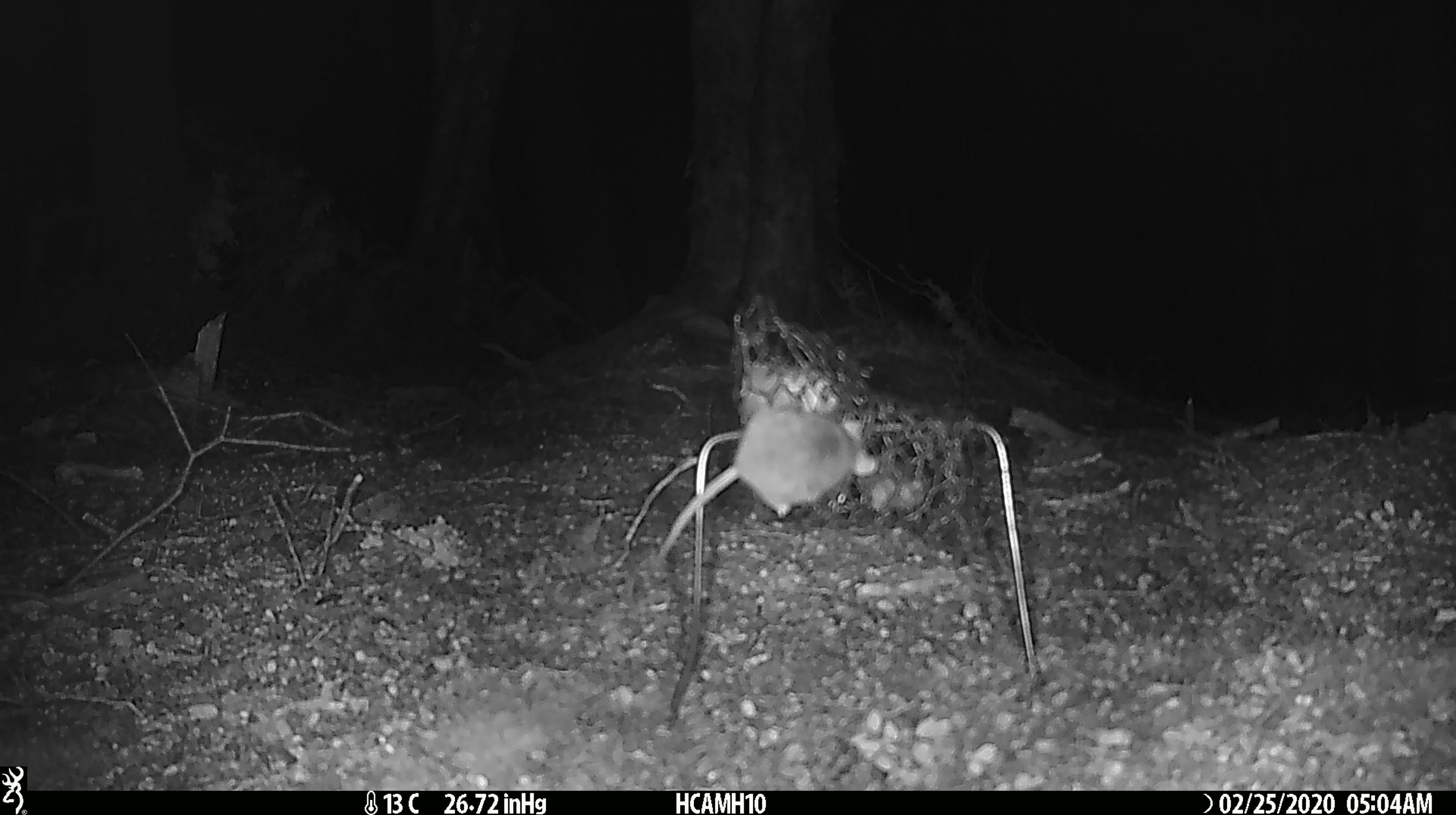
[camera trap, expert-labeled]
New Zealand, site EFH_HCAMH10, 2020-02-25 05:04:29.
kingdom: Animalia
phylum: Chordata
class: Mammalia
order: Rodentia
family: Muridae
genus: Mus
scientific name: Mus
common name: mouse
Mouse (Mus).